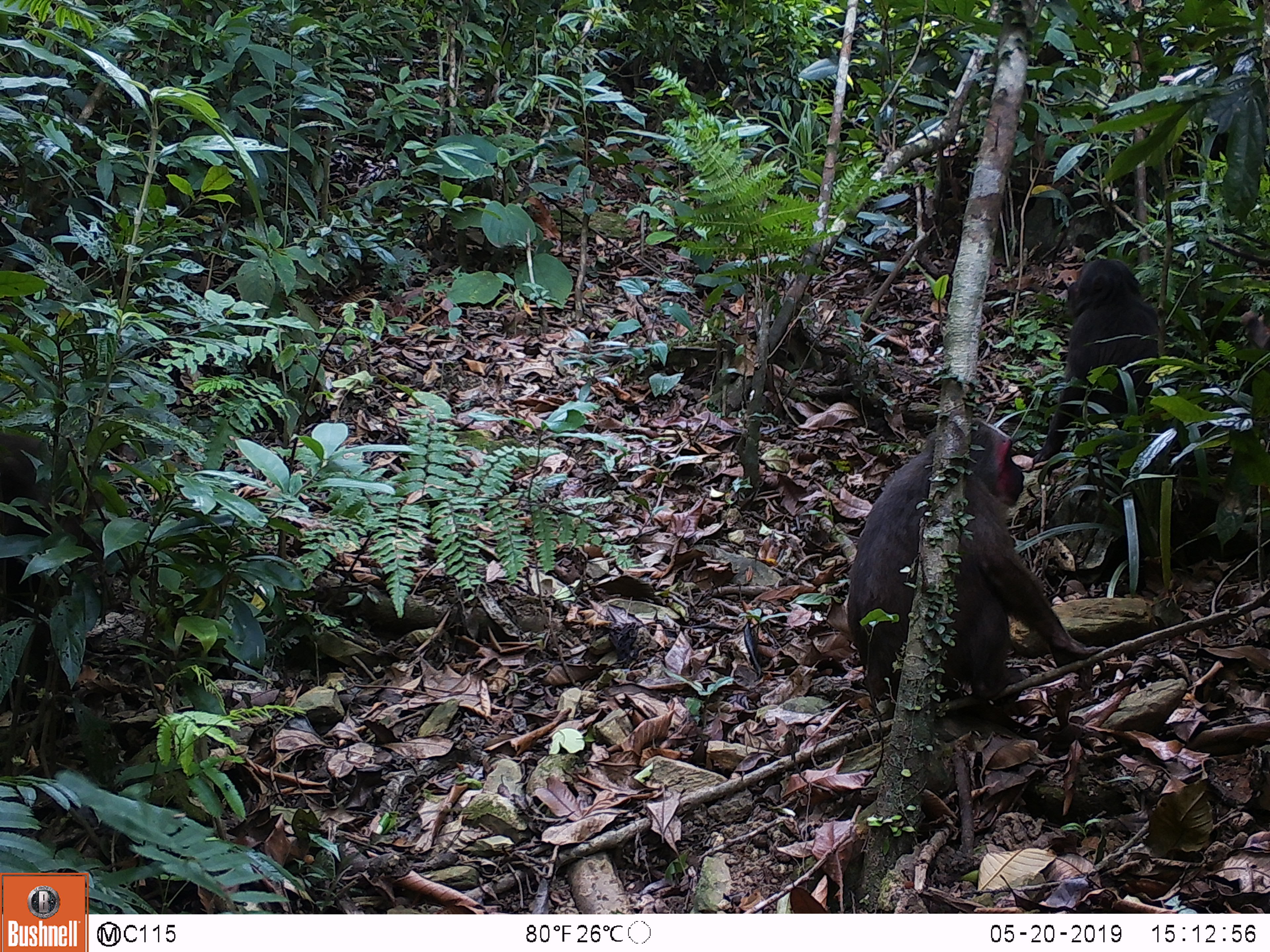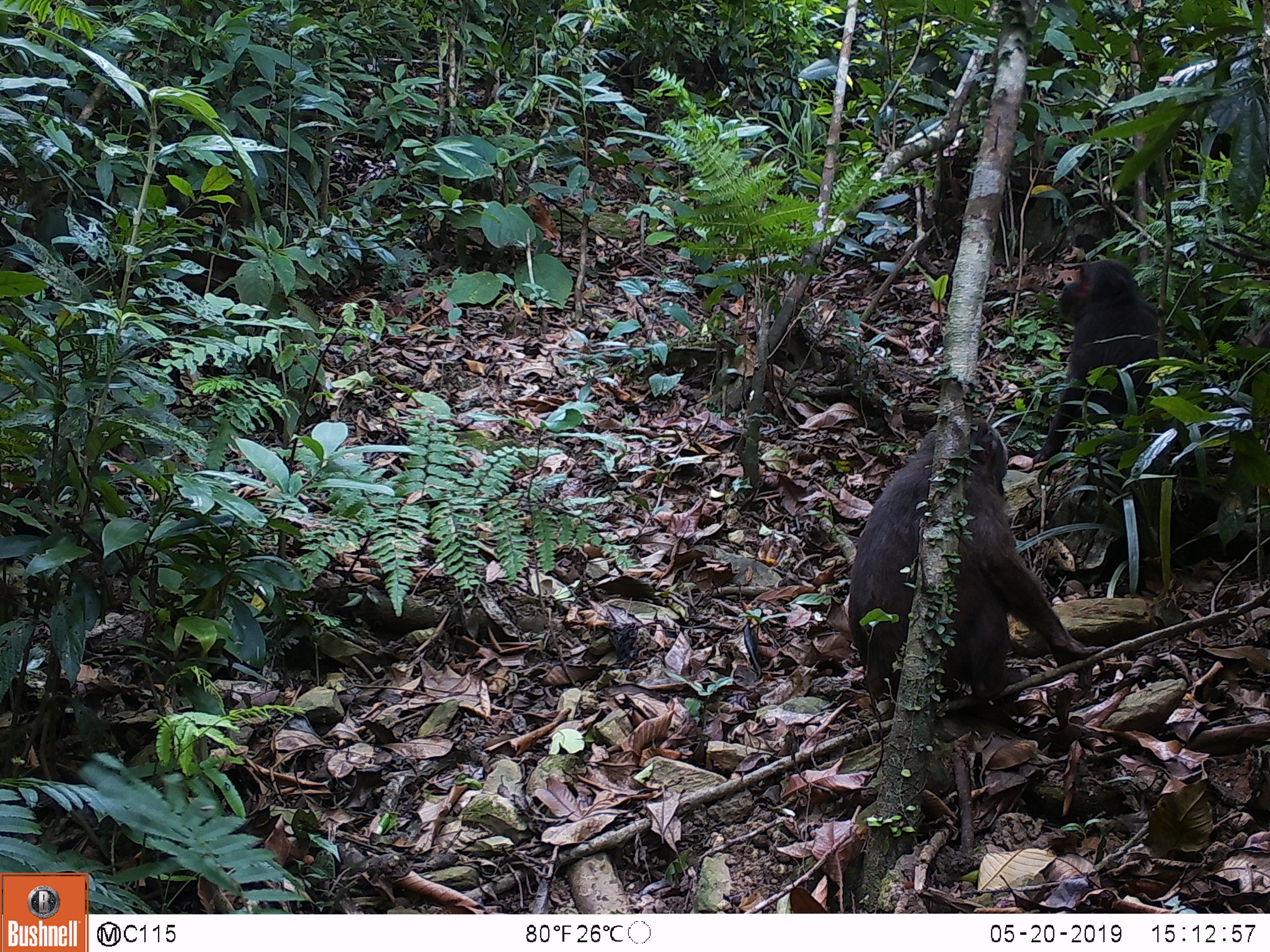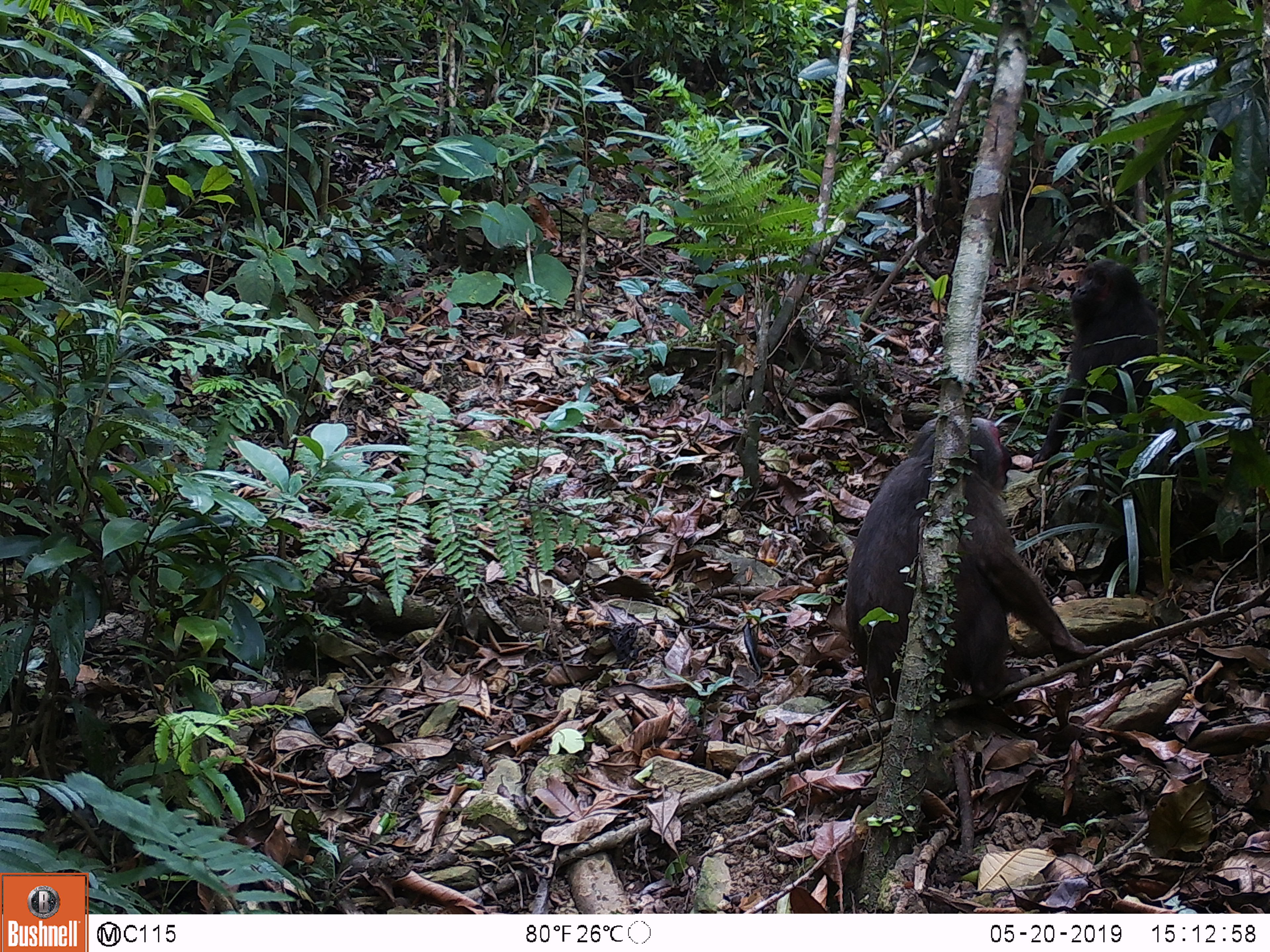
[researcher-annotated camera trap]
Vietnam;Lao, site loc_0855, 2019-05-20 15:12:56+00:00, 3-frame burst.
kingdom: Animalia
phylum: Chordata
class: Mammalia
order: Primates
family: Cercopithecidae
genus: Macaca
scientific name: Macaca arctoides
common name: stump-tailed macaque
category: stump tailed macaque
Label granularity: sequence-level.